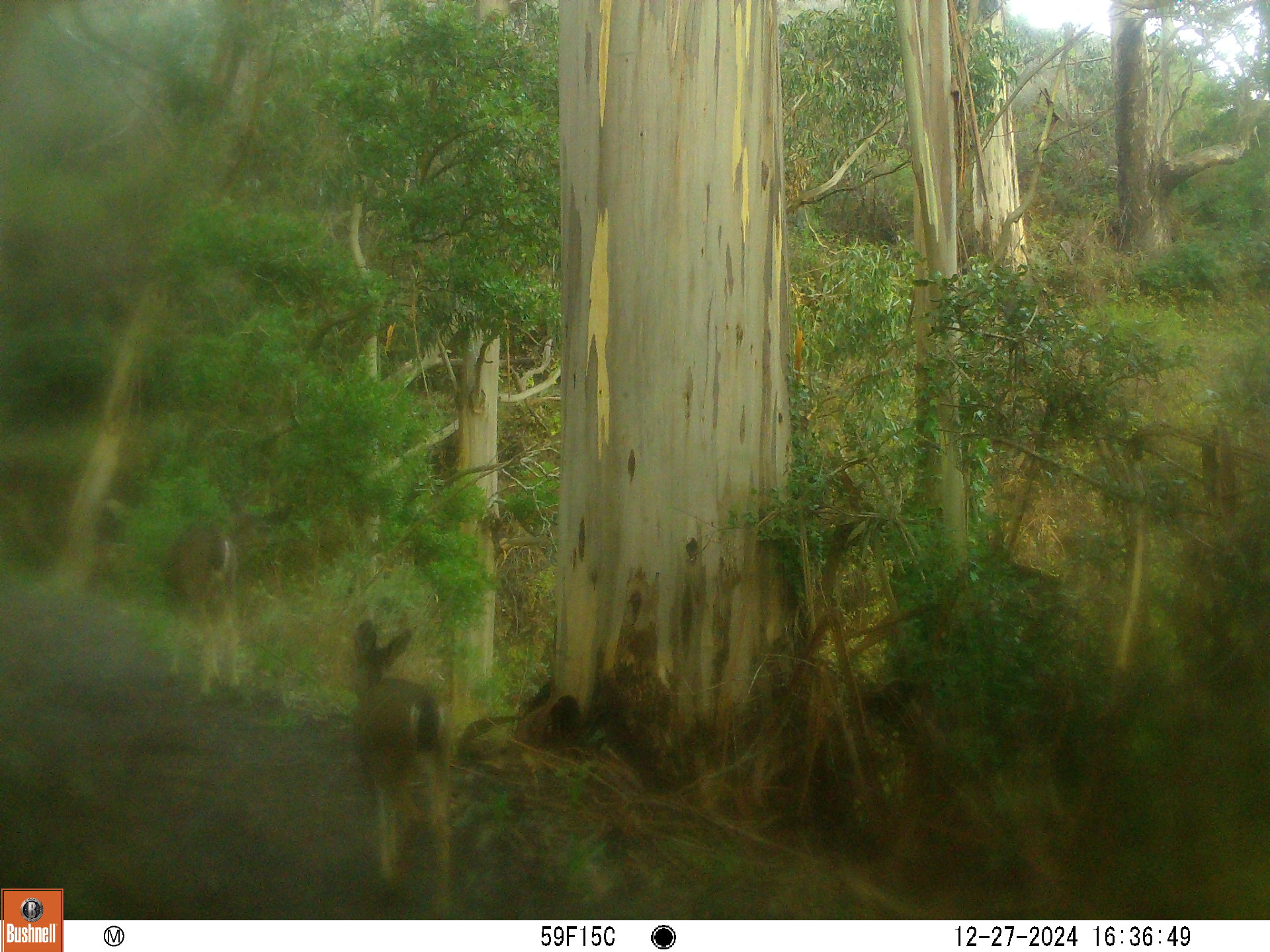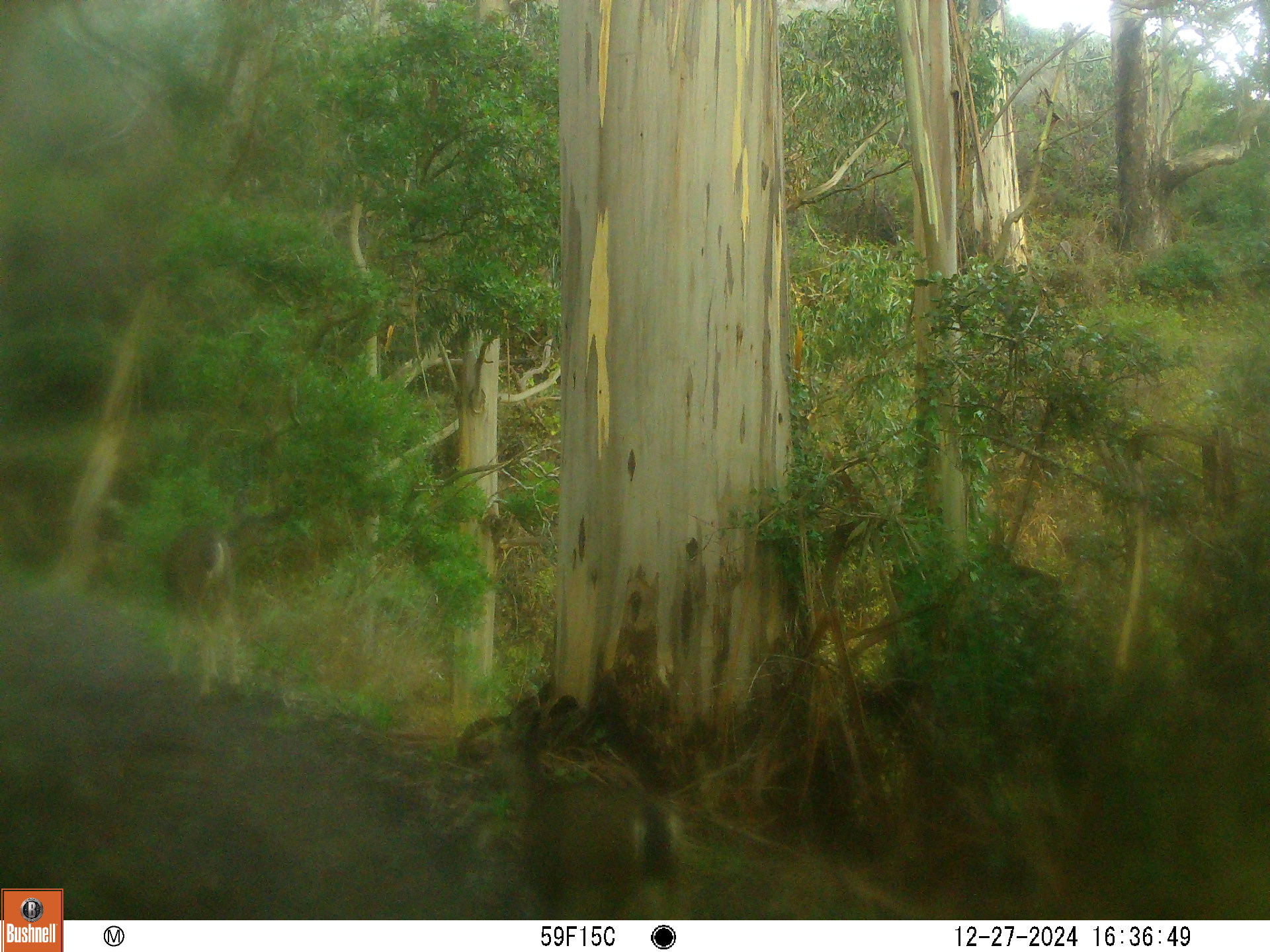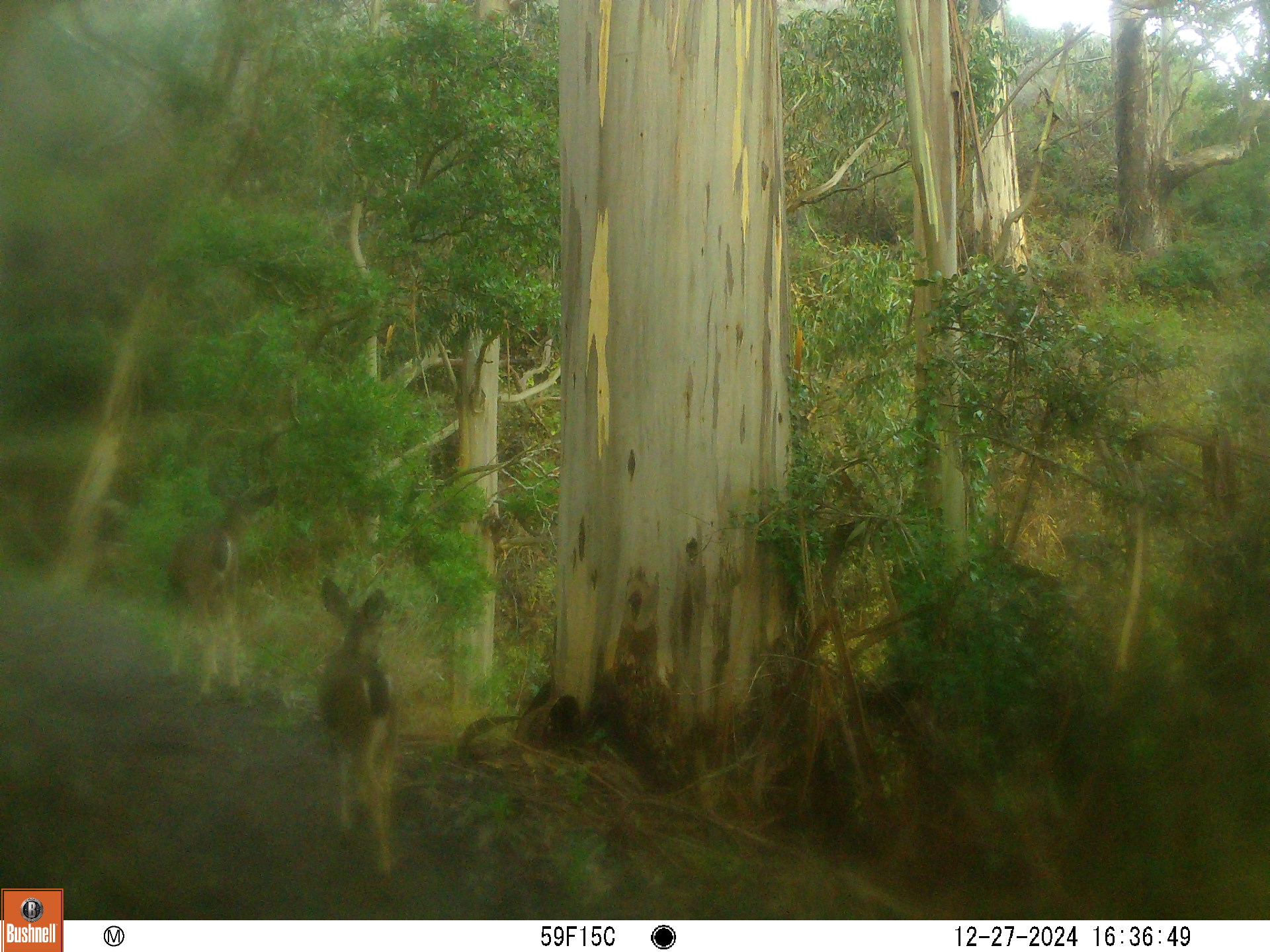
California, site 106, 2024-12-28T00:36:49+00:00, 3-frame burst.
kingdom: Animalia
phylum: Chordata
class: Mammalia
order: Artiodactyla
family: Cervidae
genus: Odocoileus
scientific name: Odocoileus hemionus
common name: mule deer